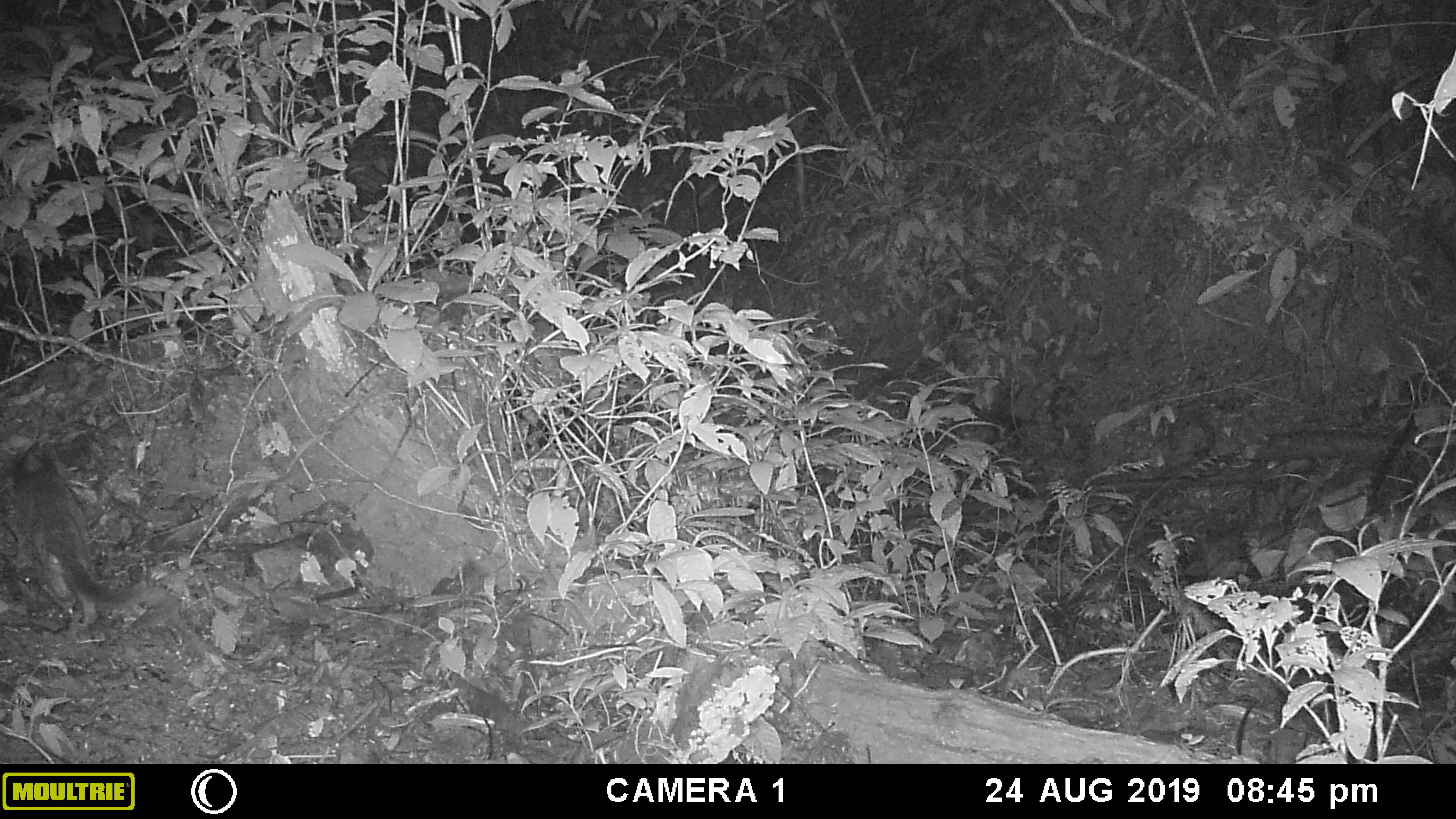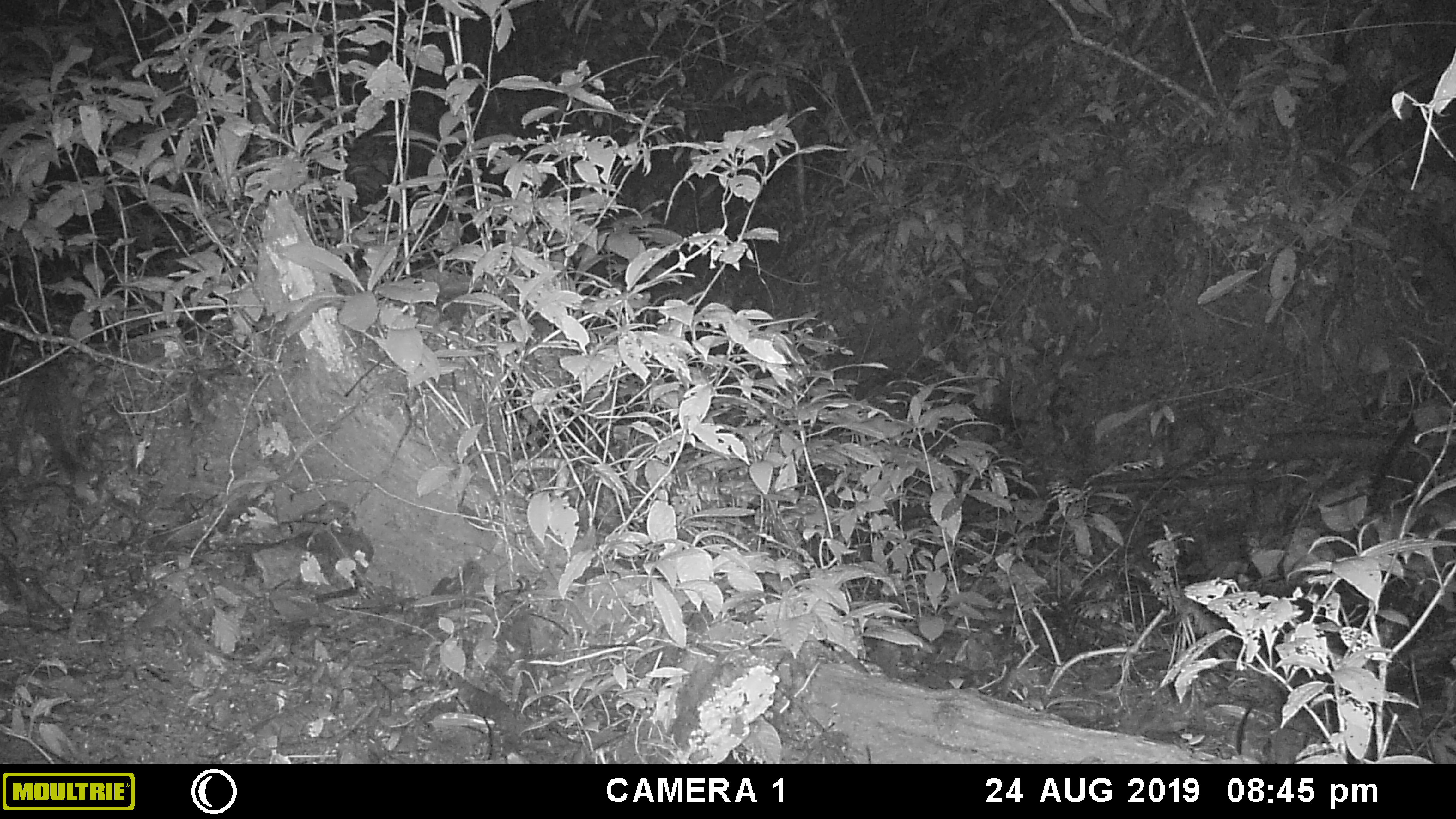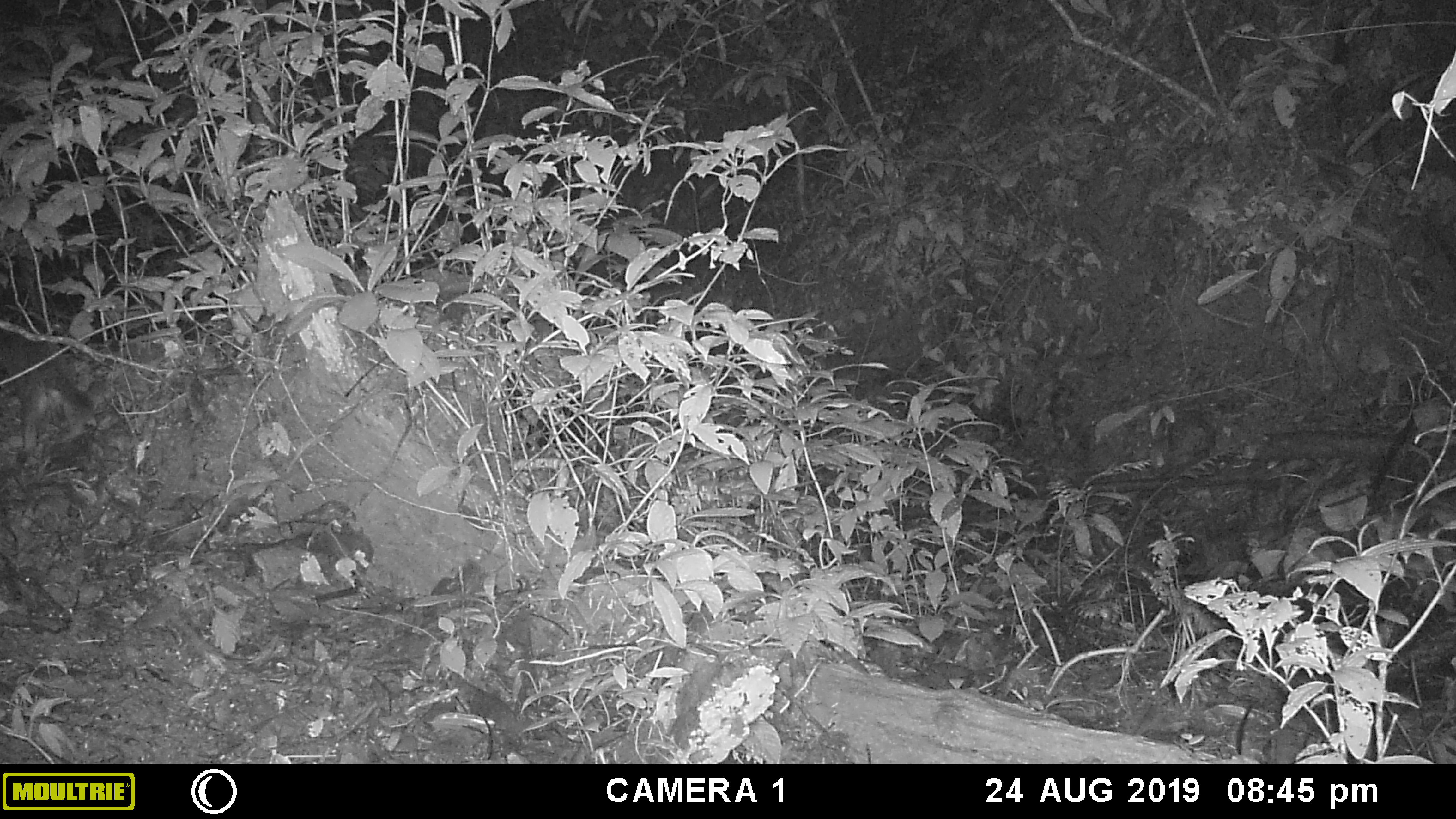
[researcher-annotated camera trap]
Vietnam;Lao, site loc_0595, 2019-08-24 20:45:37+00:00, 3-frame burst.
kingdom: Animalia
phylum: Chordata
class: Mammalia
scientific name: Mammalia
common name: mammal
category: unidentified small mammal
Unidentified small mammal (mammal) (Mammalia). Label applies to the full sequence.